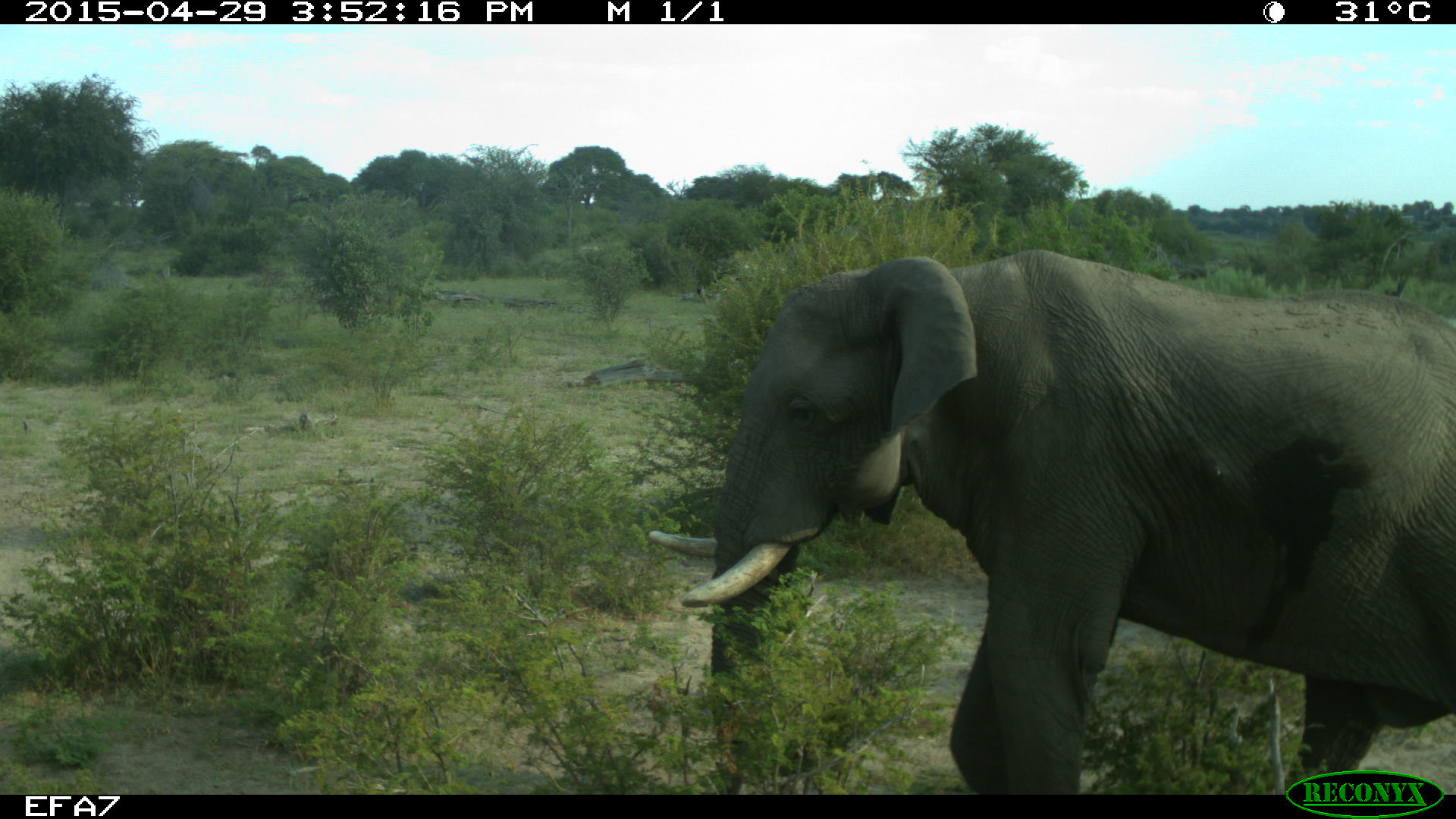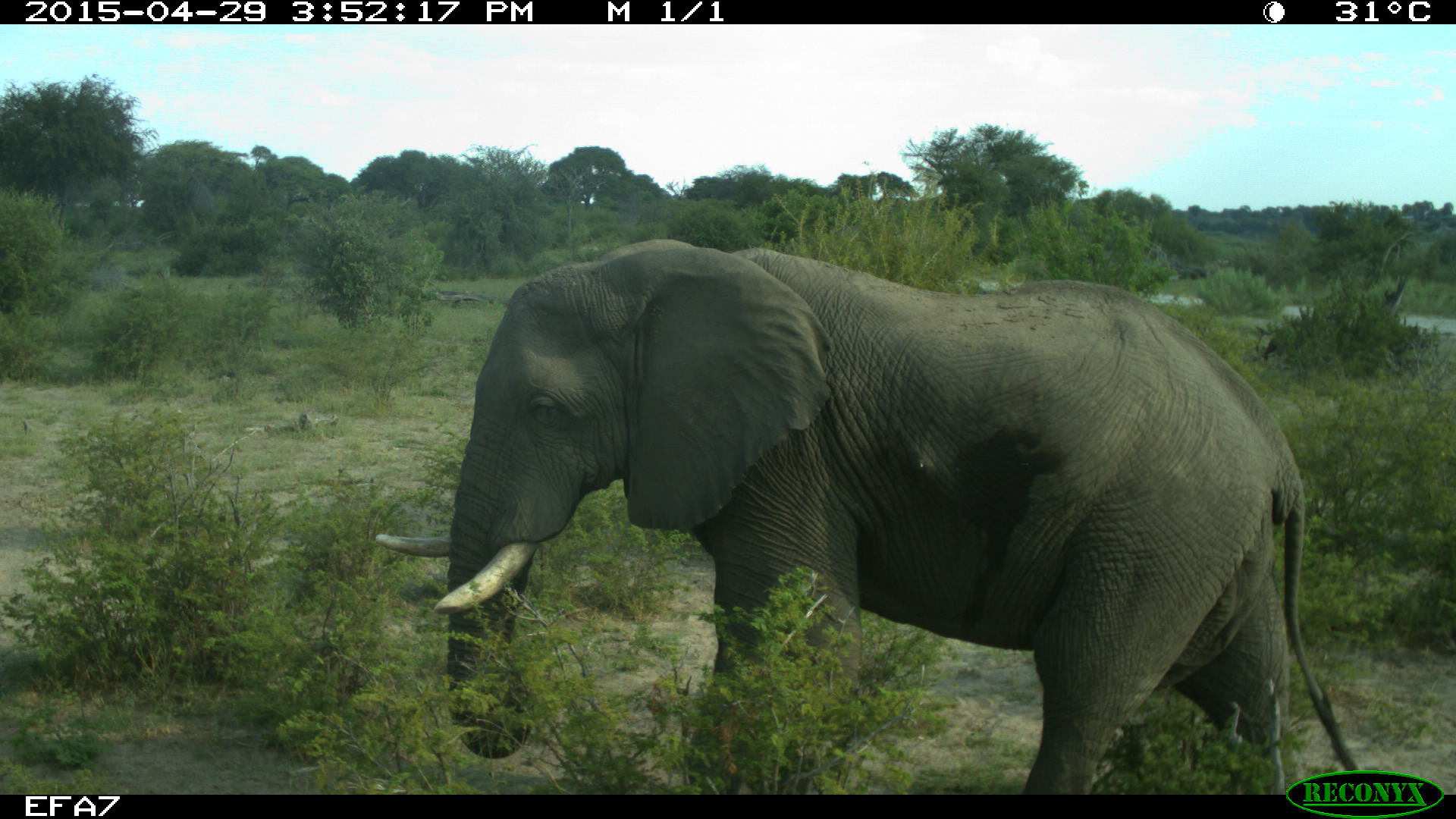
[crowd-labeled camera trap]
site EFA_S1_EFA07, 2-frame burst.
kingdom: Animalia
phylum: Chordata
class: Mammalia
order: Proboscidea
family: Elephantidae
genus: Loxodonta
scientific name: Loxodonta africana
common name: african bush elephant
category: elephant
Elephant (african bush elephant) (Loxodonta africana), count 1. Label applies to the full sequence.